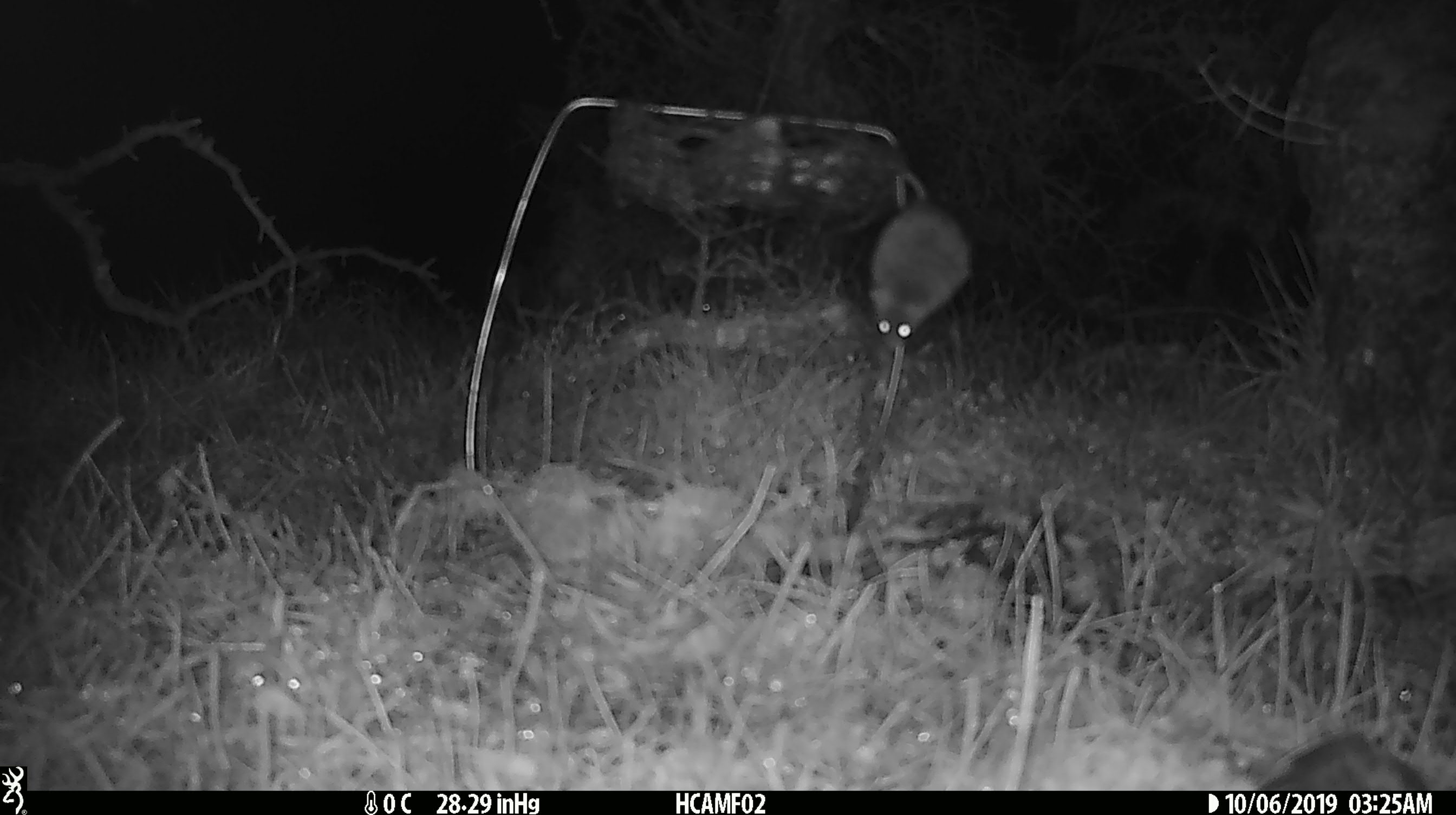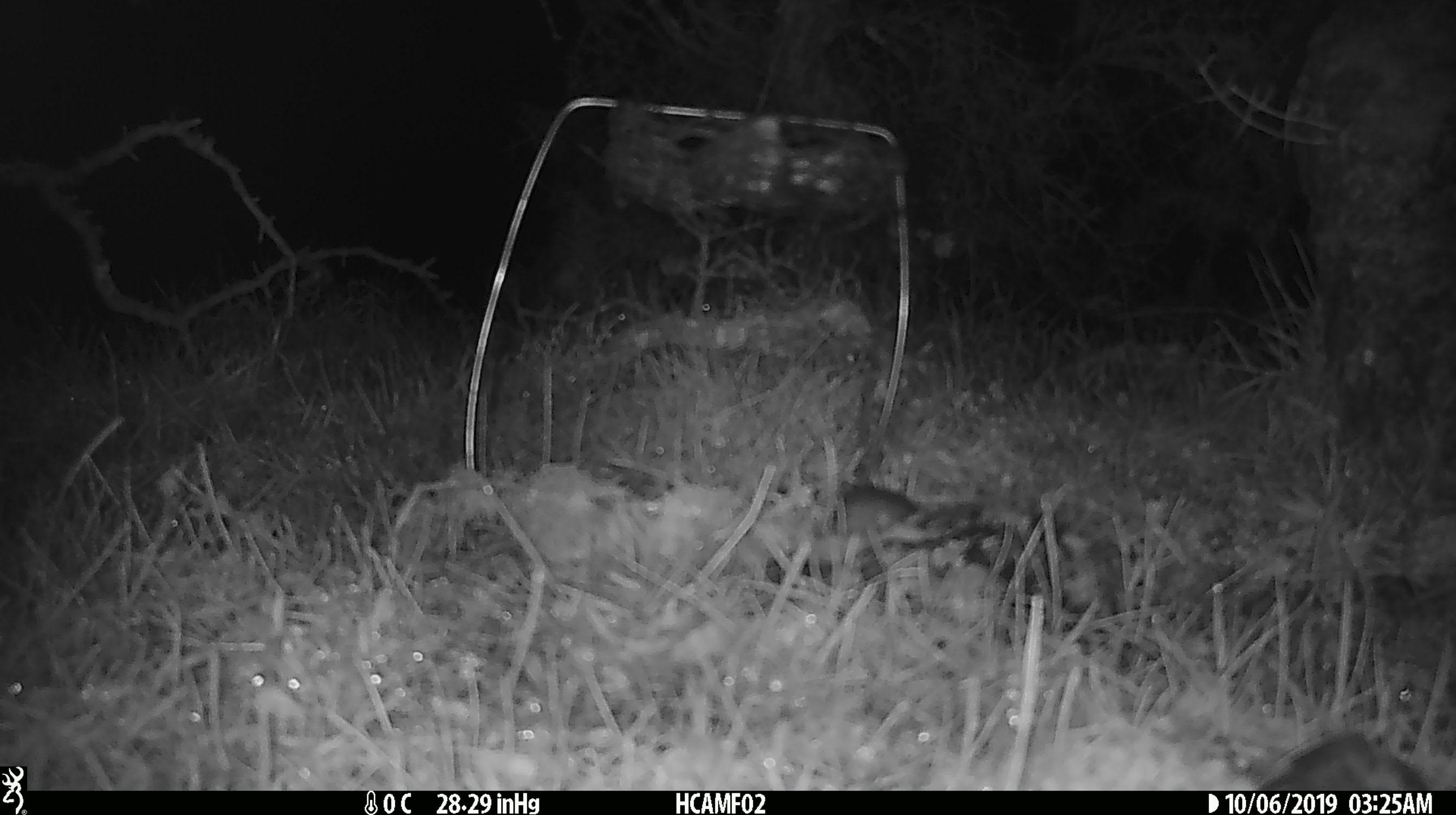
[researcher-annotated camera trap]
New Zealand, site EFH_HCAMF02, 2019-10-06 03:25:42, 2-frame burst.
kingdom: Animalia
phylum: Chordata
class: Mammalia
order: Rodentia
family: Muridae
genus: Mus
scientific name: Mus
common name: mouse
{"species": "mouse (Mus)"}